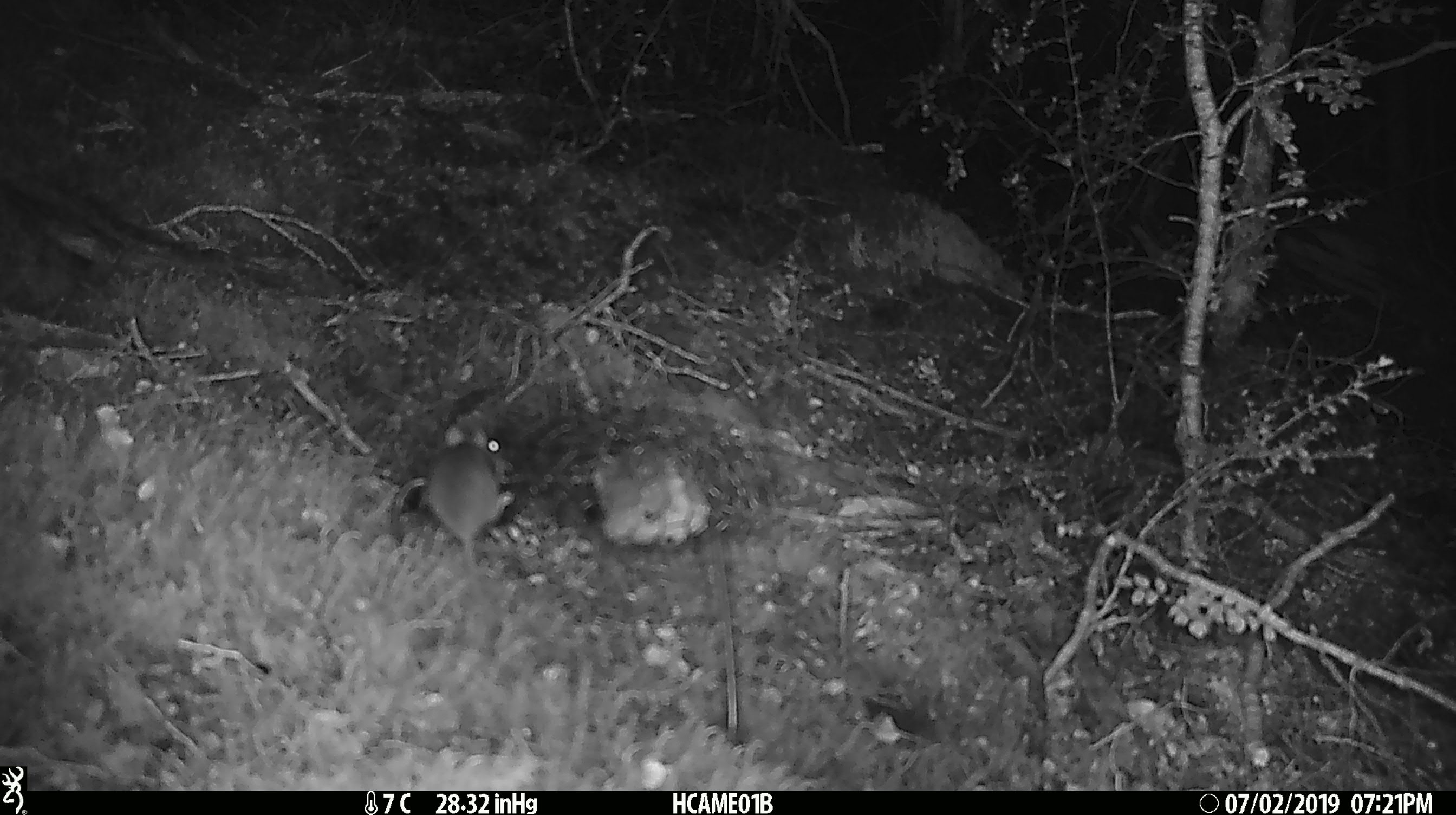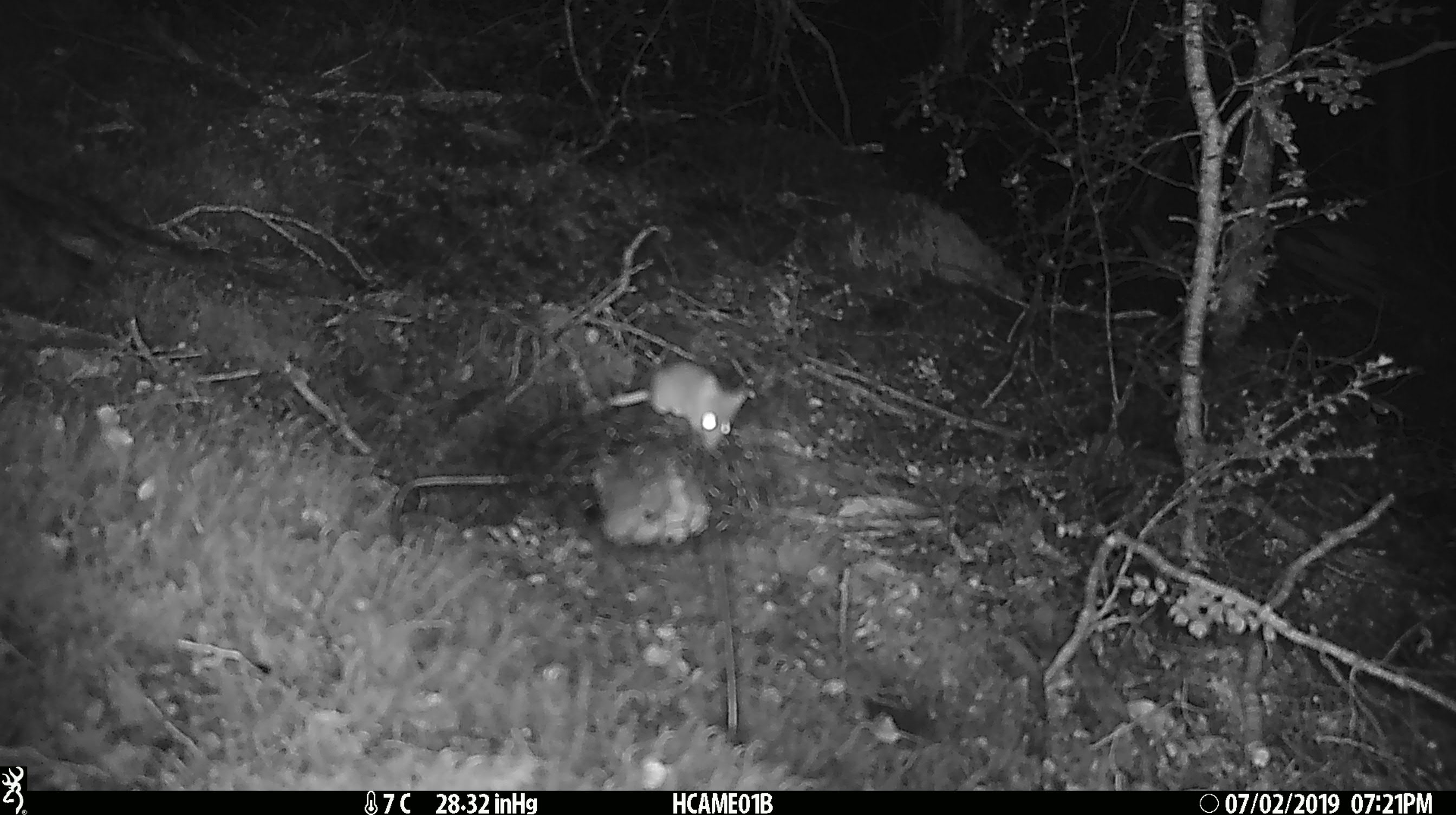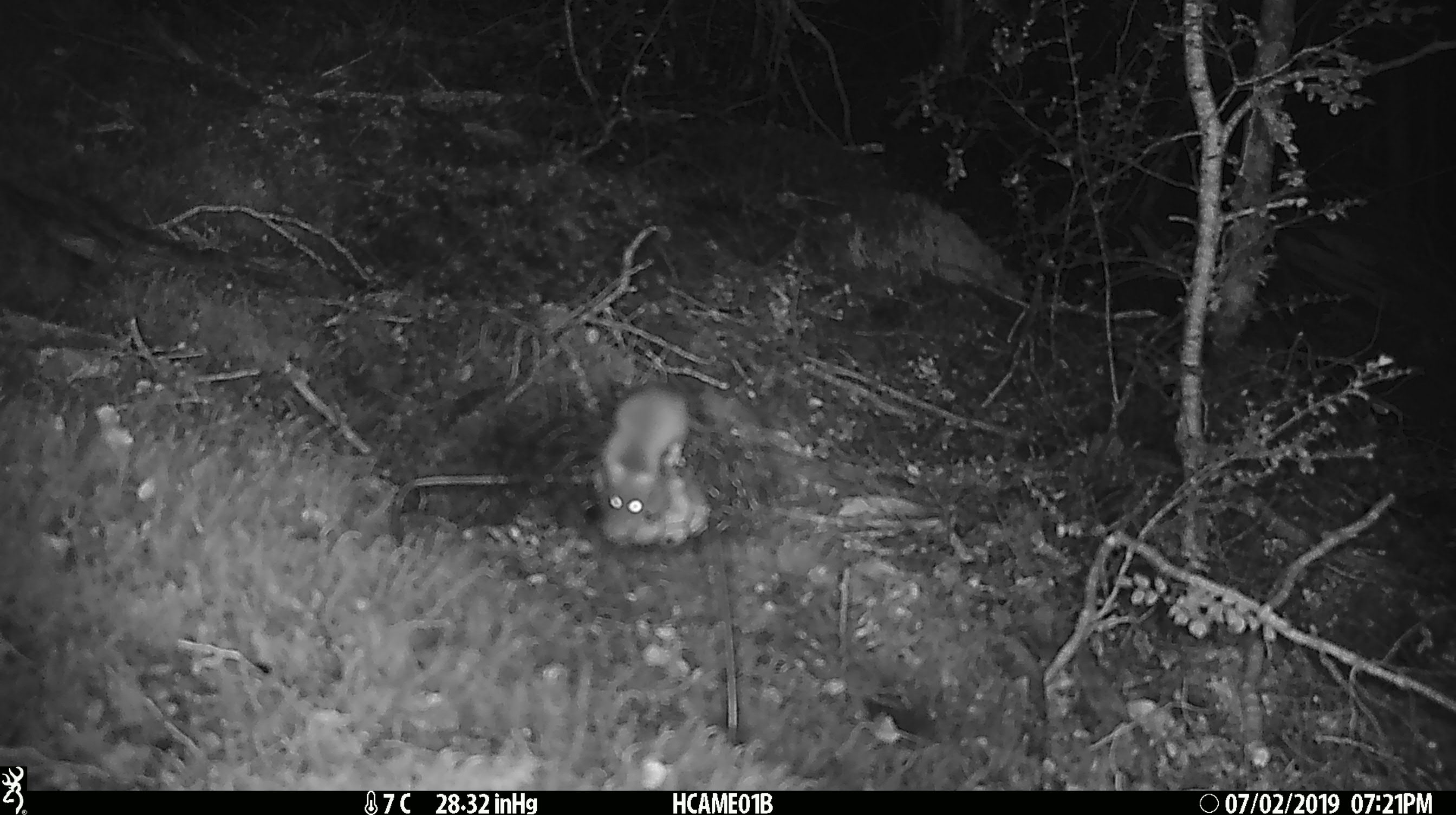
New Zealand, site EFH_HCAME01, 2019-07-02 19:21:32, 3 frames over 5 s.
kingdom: Animalia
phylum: Chordata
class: Mammalia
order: Rodentia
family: Muridae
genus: Mus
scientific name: Mus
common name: mouse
Mouse (Mus).